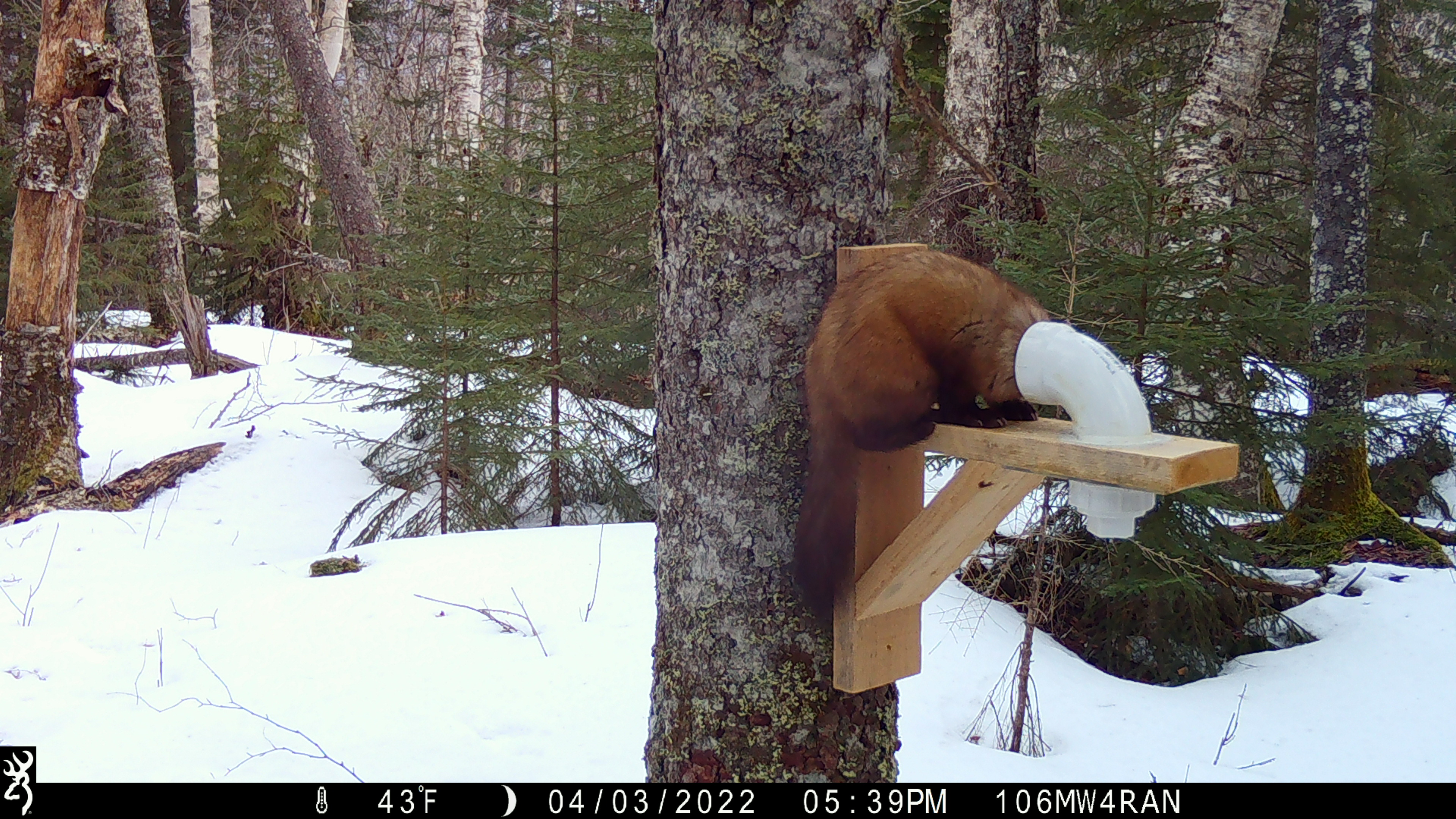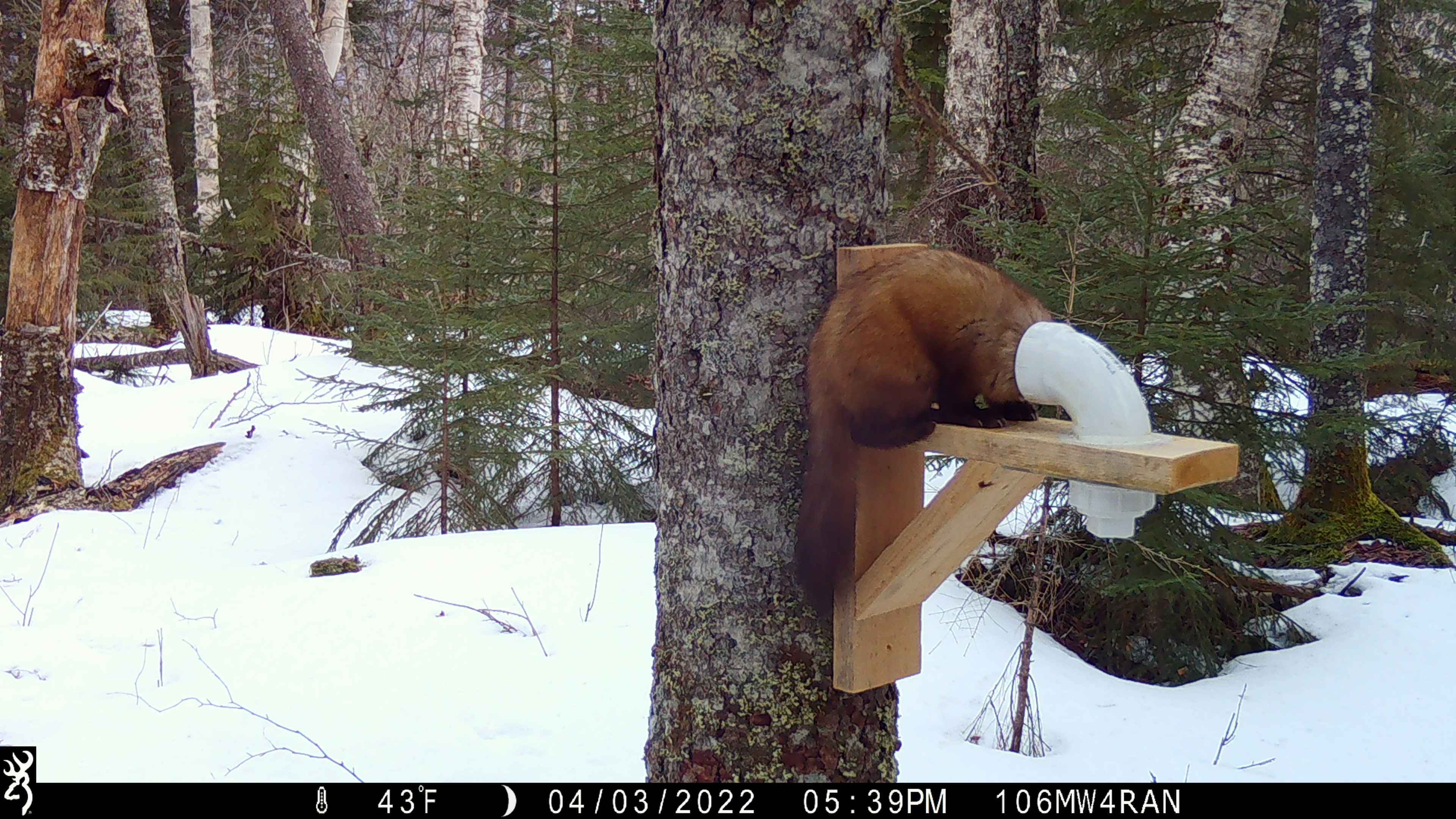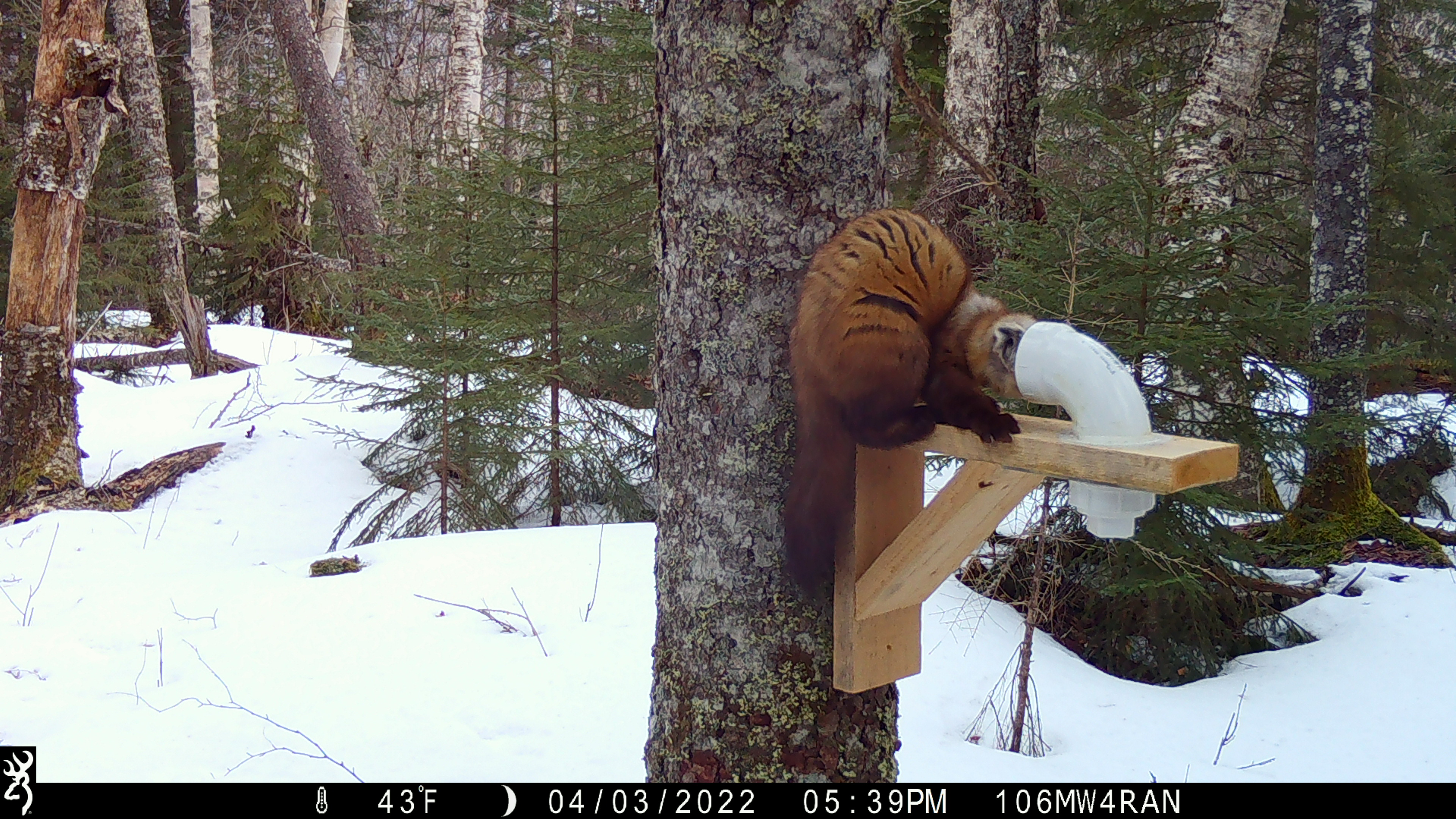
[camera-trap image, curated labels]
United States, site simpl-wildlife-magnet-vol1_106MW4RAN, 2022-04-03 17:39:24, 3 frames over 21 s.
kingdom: Animalia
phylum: Chordata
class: Mammalia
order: Carnivora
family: Mustelidae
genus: Martes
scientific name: Martes americana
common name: american marten